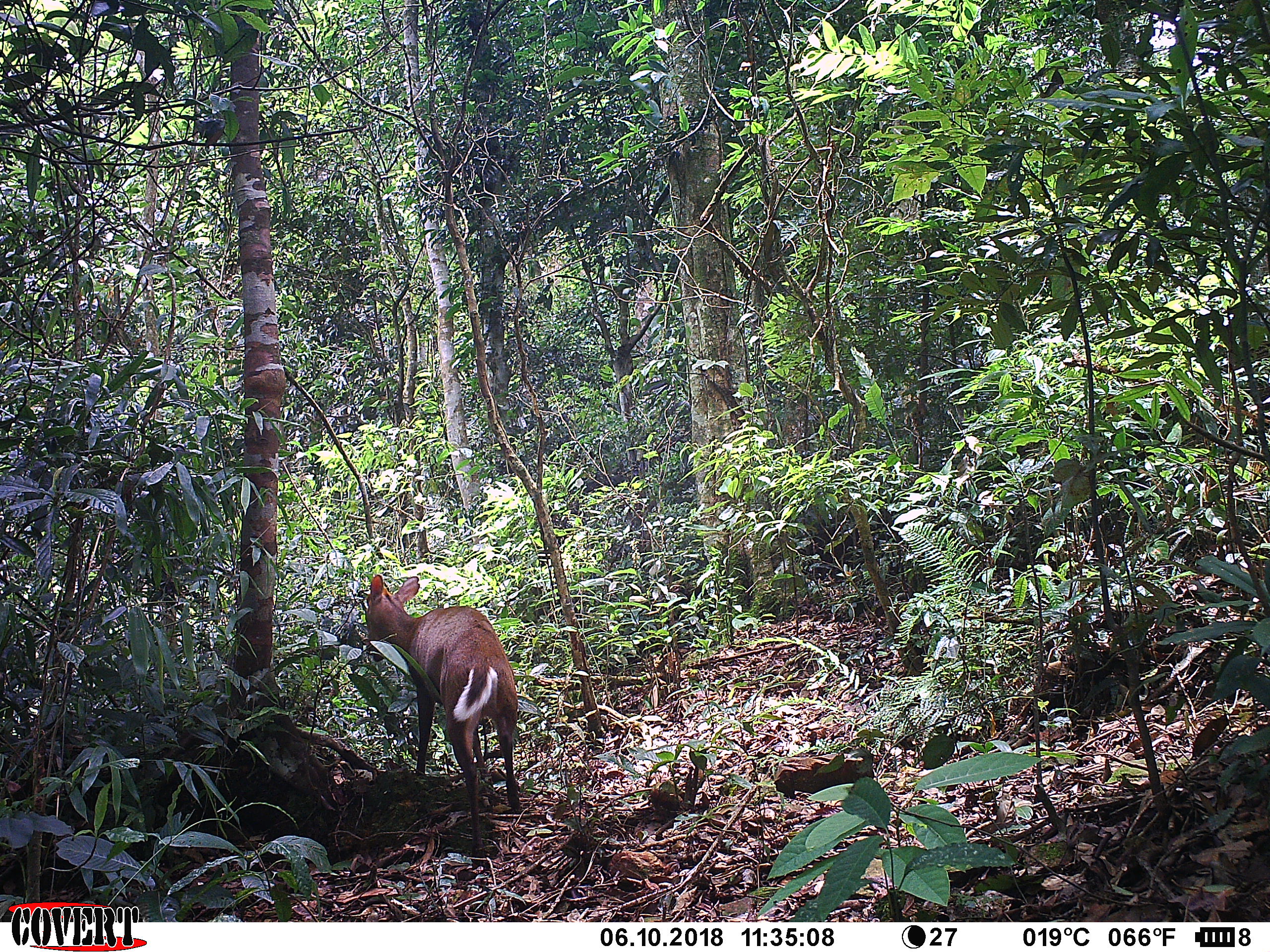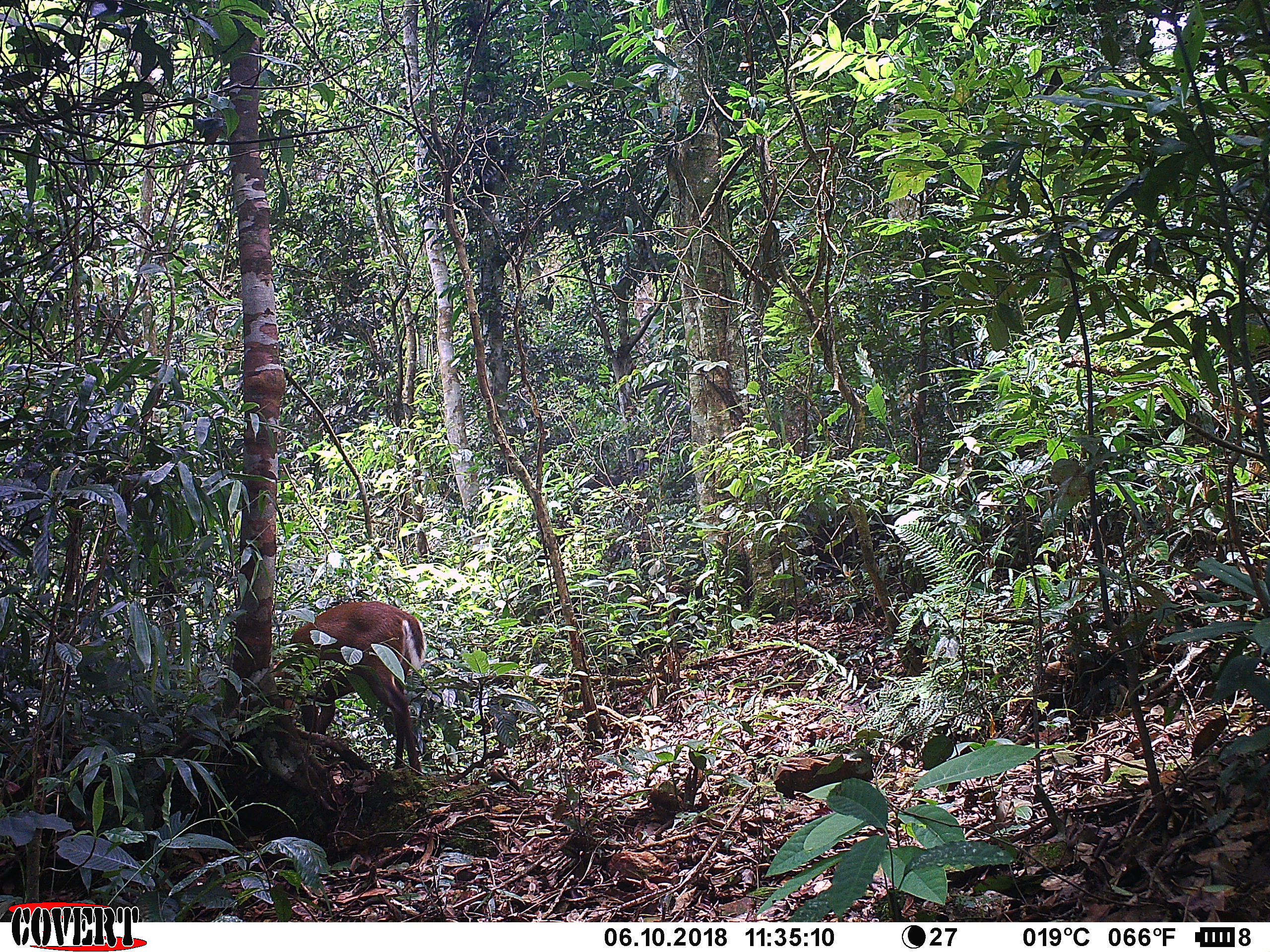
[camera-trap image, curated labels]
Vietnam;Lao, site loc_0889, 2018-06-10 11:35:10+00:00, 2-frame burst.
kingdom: Animalia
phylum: Chordata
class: Mammalia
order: Artiodactyla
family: Cervidae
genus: Muntiacus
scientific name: Muntiacus rooseveltorum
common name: roosevelt's muntjac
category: roosevelts muntjac group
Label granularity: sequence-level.